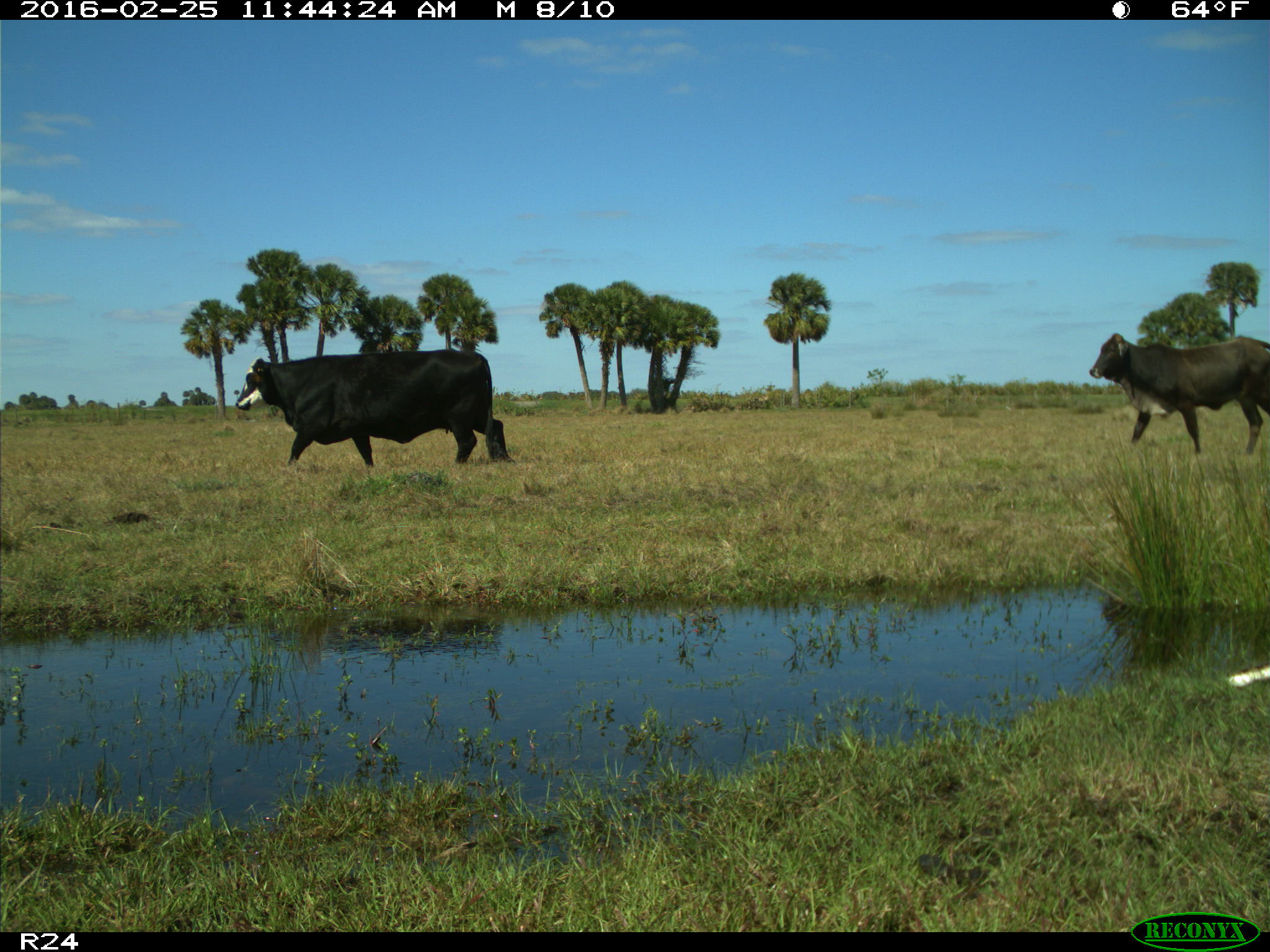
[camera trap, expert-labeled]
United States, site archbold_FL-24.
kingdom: Animalia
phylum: Chordata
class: Mammalia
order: Artiodactyla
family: Bovidae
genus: Bos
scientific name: Bos taurus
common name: domestic cow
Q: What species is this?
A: Bos taurus (domestic cow).